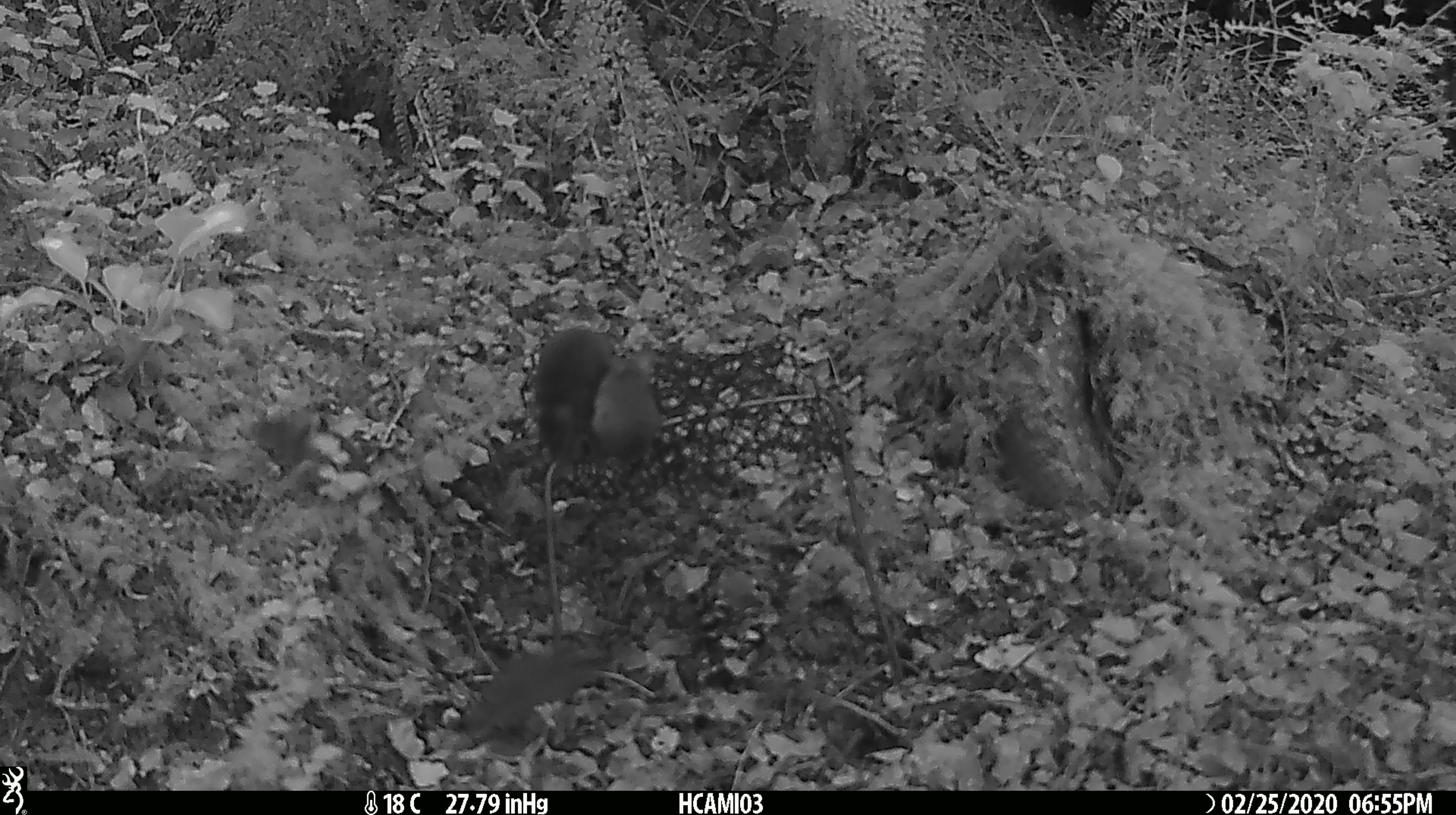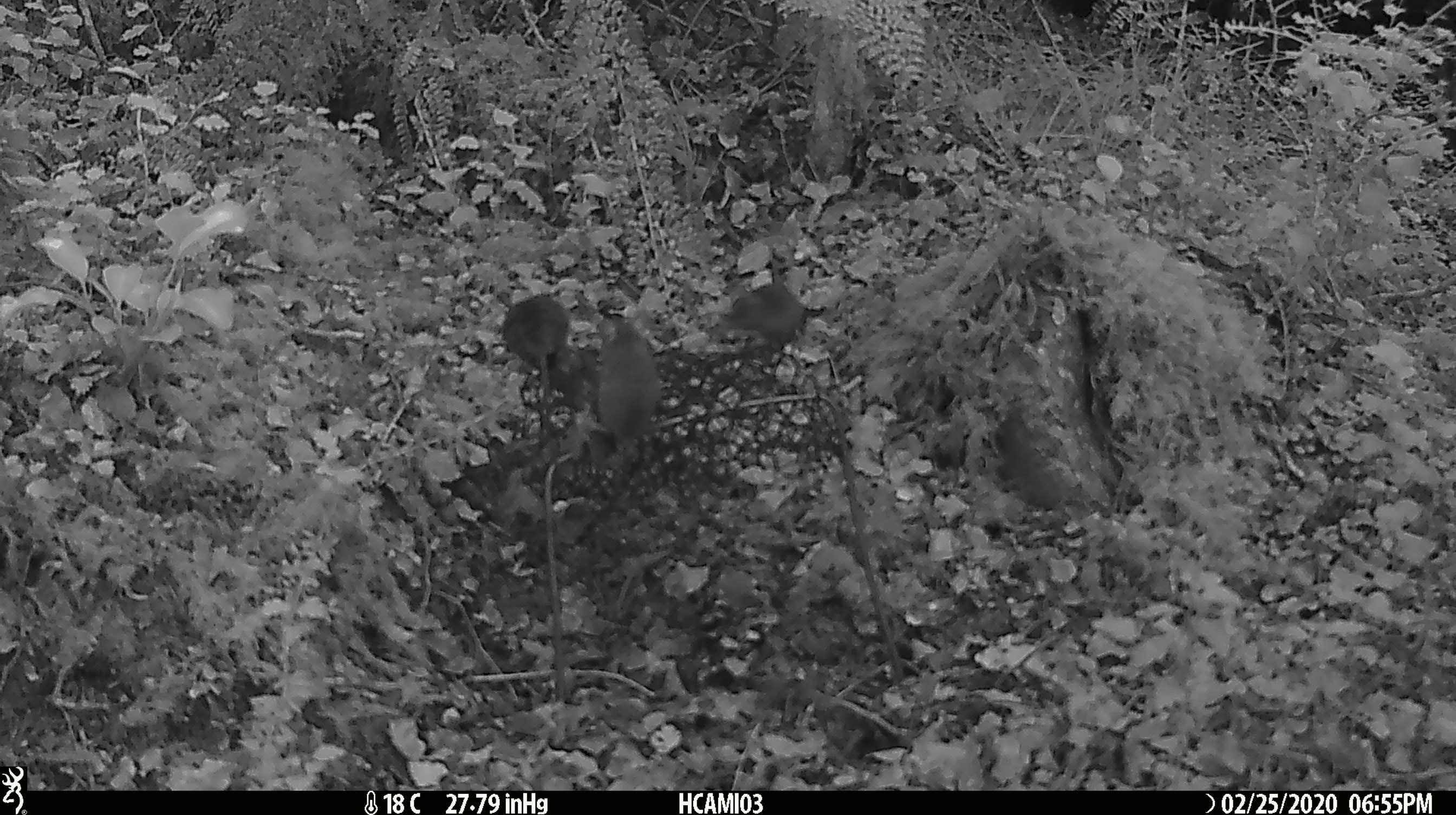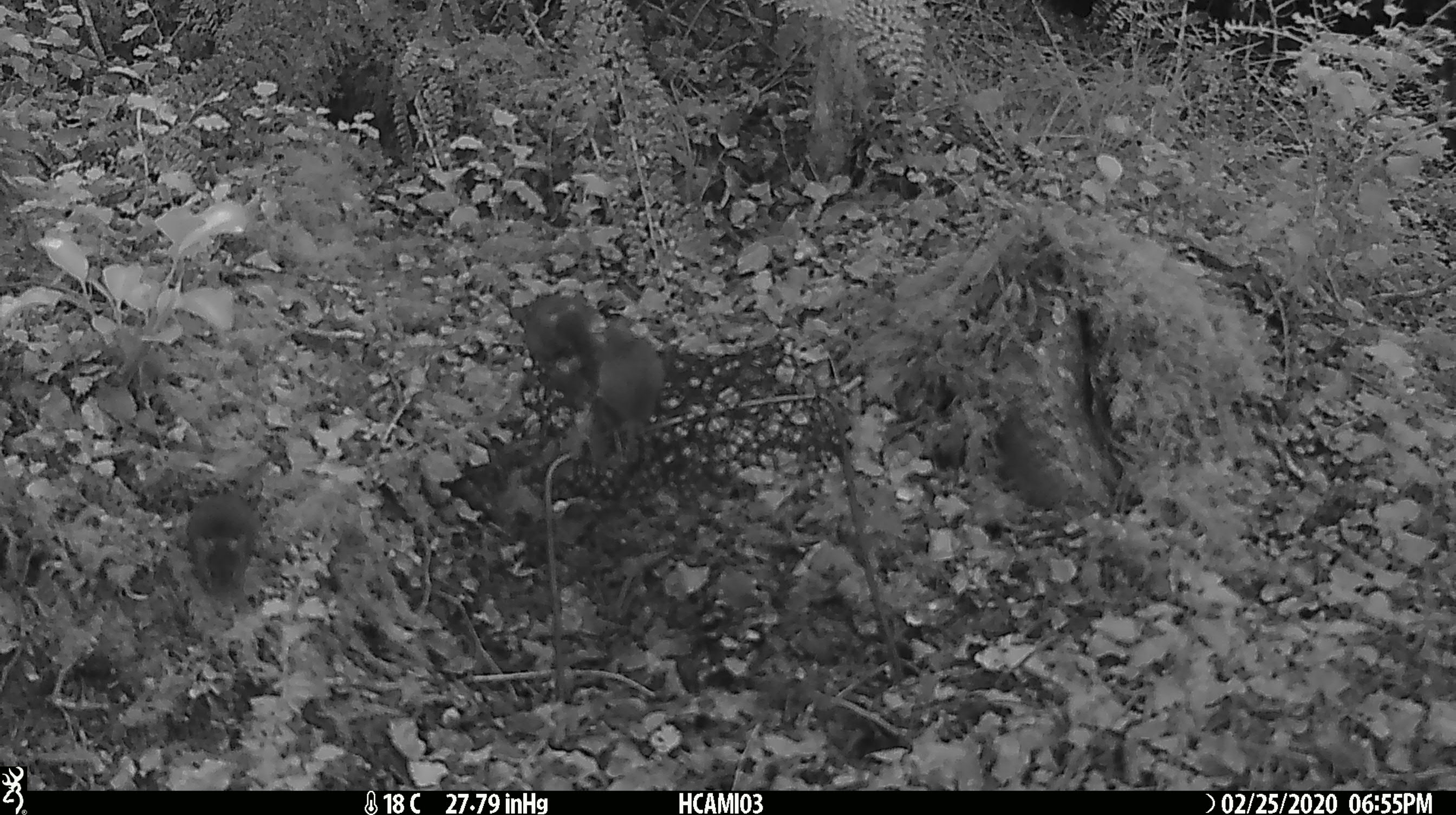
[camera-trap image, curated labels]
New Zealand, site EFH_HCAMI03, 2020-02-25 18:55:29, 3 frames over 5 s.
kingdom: Animalia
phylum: Chordata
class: Mammalia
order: Rodentia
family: Muridae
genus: Mus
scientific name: Mus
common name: mouse